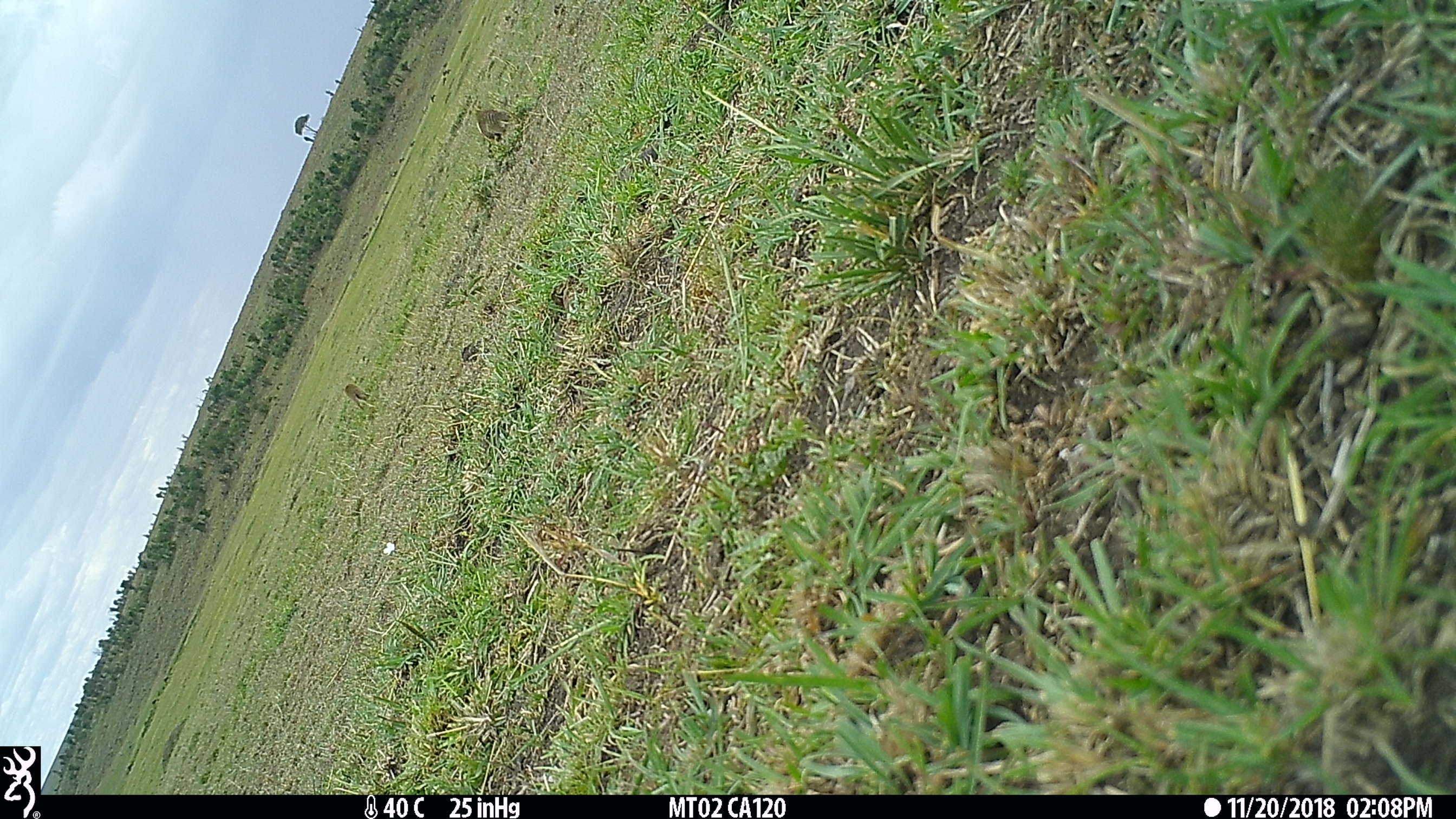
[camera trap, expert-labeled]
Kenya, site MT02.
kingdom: Animalia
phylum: Chordata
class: Mammalia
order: Carnivora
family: Herpestidae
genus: Mungos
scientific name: Mungos mungo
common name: banded mongoose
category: mongoose banded